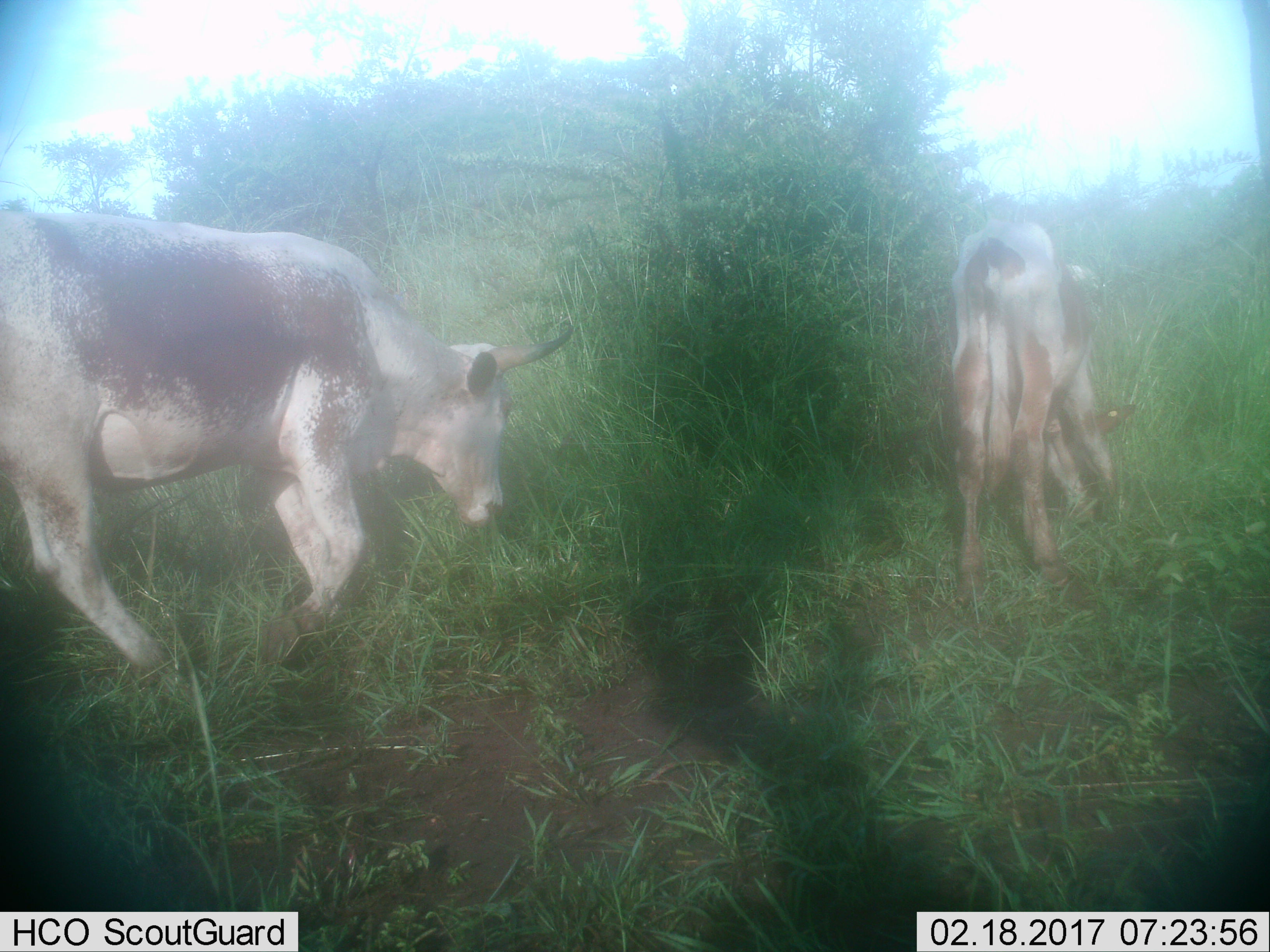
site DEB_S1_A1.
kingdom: Animalia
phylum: Chordata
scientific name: Vertebrata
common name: domestic animal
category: domesticanimal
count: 2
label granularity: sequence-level